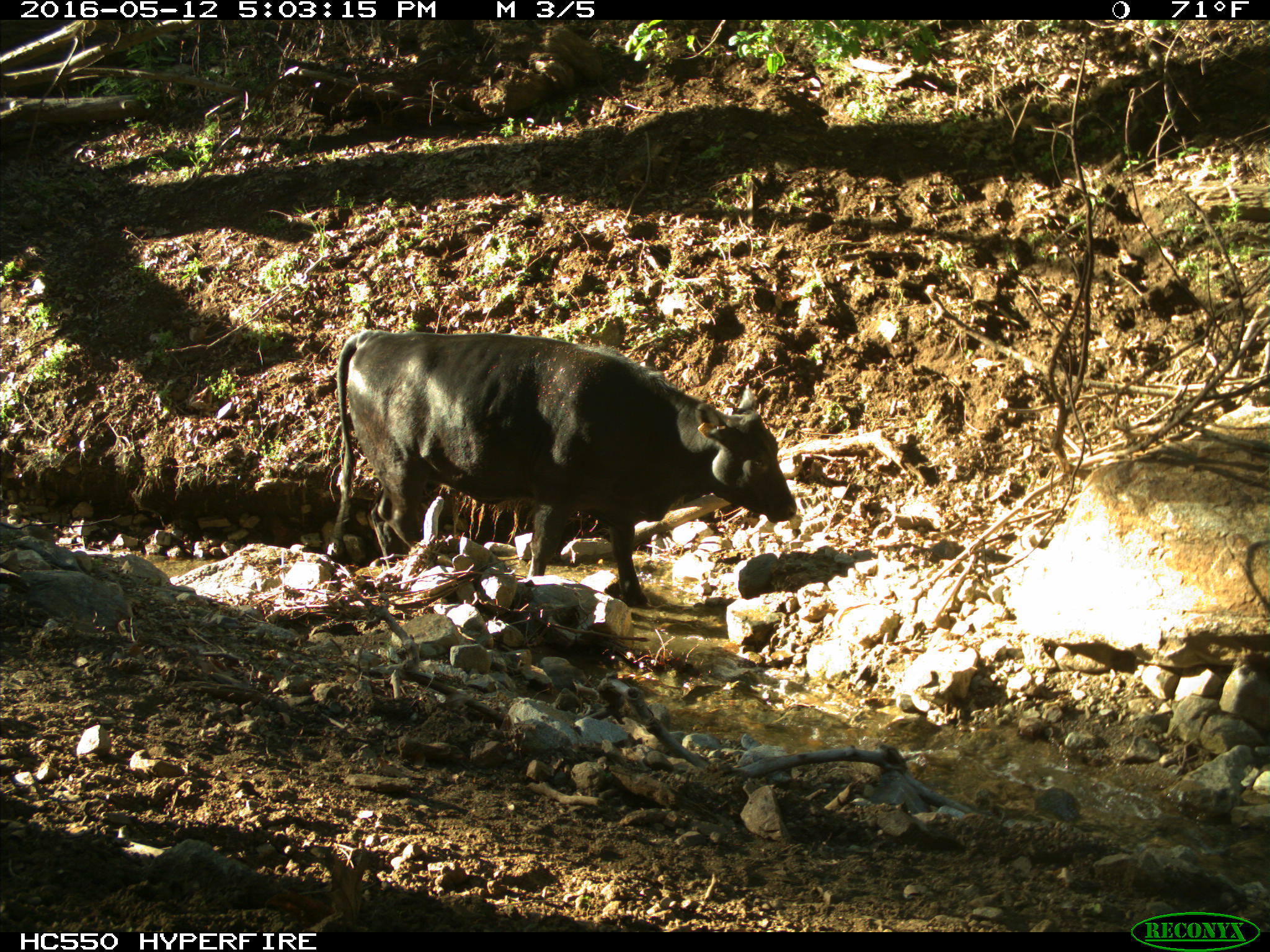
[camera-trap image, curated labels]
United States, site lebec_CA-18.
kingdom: Animalia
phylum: Chordata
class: Mammalia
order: Artiodactyla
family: Bovidae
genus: Bos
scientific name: Bos taurus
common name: domestic cow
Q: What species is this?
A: Bos taurus (domestic cow).